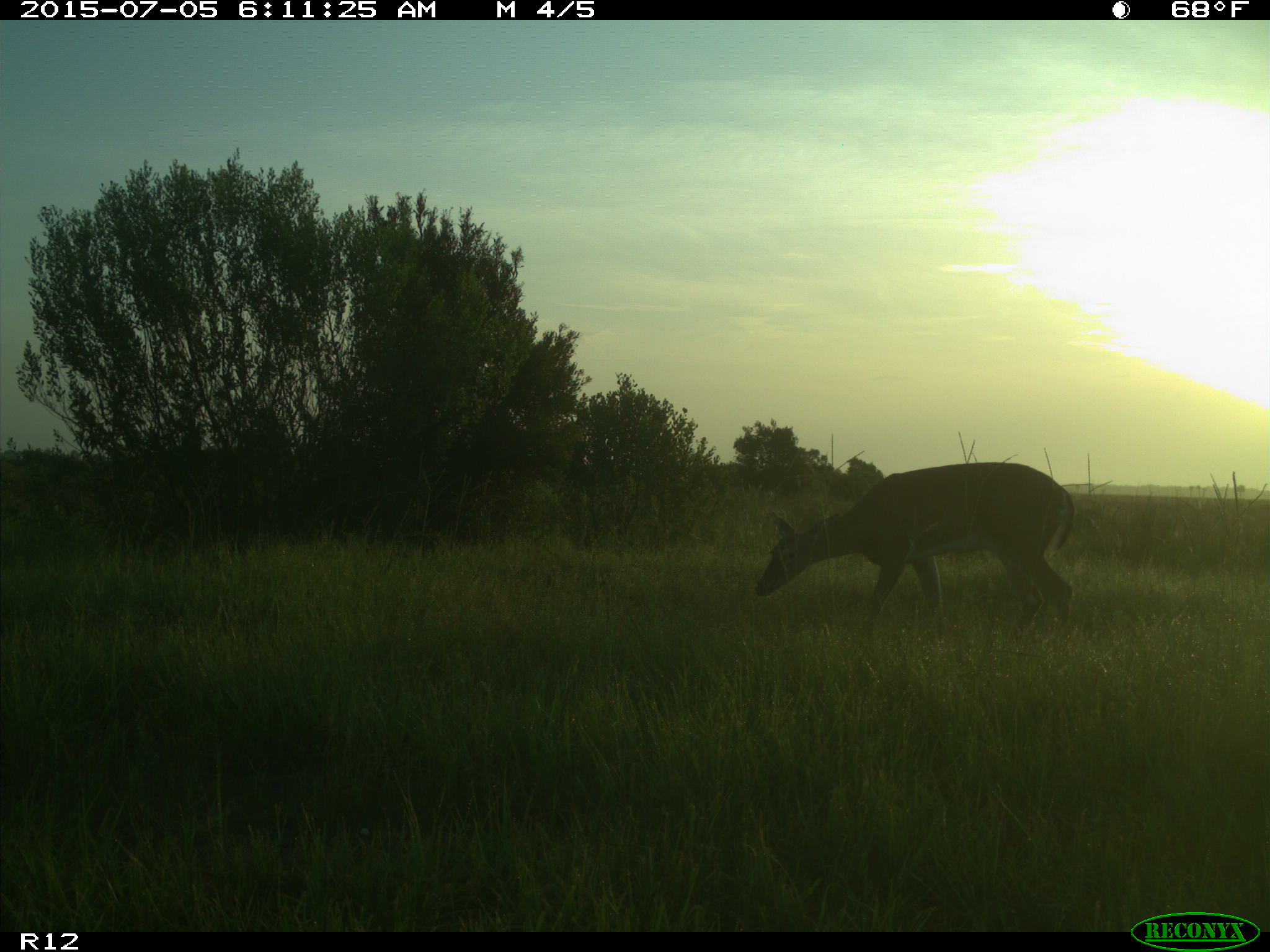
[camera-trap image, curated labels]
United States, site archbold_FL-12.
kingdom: Animalia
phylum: Chordata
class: Mammalia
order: Artiodactyla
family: Cervidae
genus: Odocoileus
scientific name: Odocoileus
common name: deer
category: unidentified deer